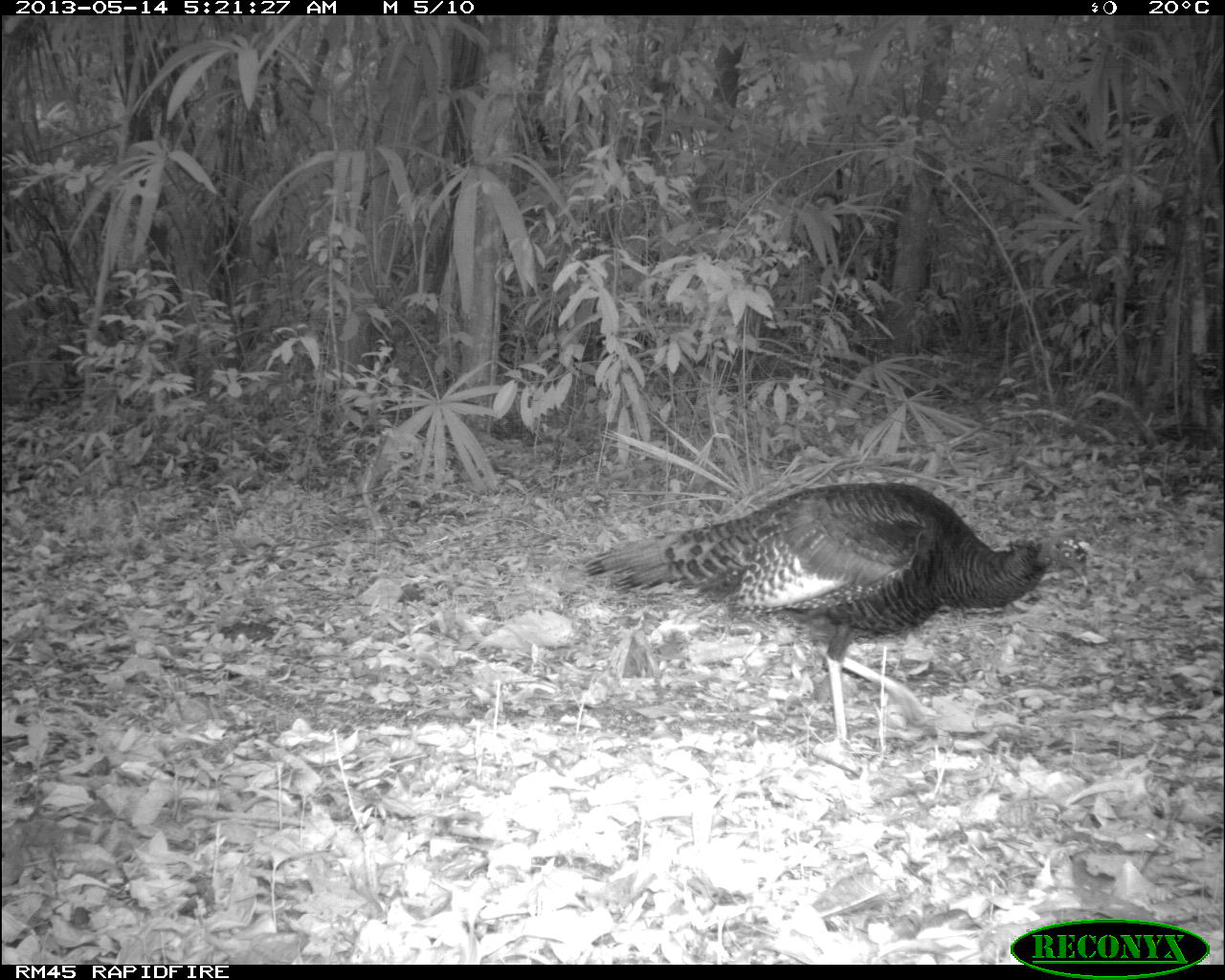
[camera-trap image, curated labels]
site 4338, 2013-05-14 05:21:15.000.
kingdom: Animalia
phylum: Chordata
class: Aves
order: Galliformes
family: Phasianidae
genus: Meleagris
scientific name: Meleagris ocellata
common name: ocellated turkey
Meleagris ocellata (ocellated turkey), count 1, sex male.